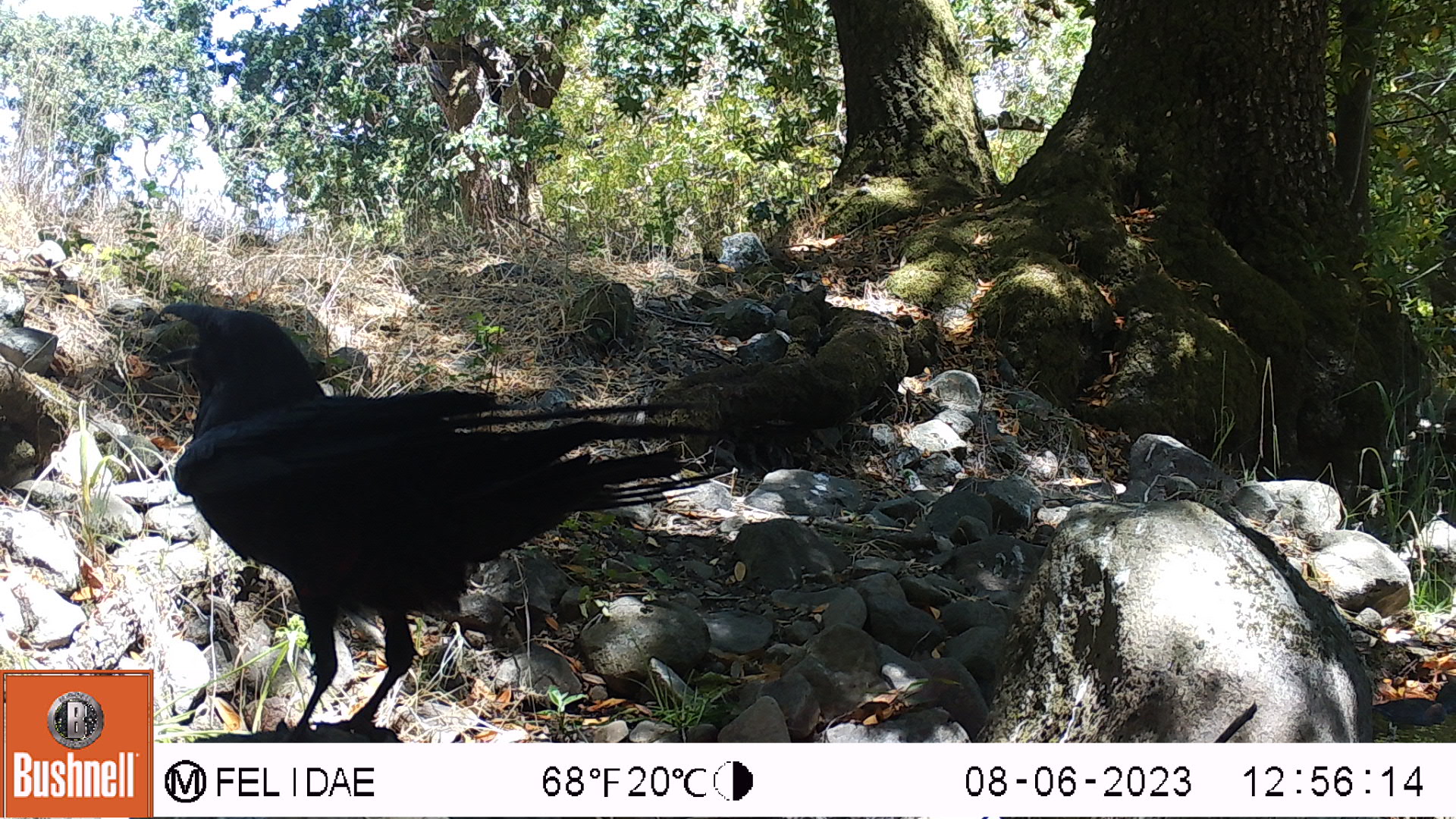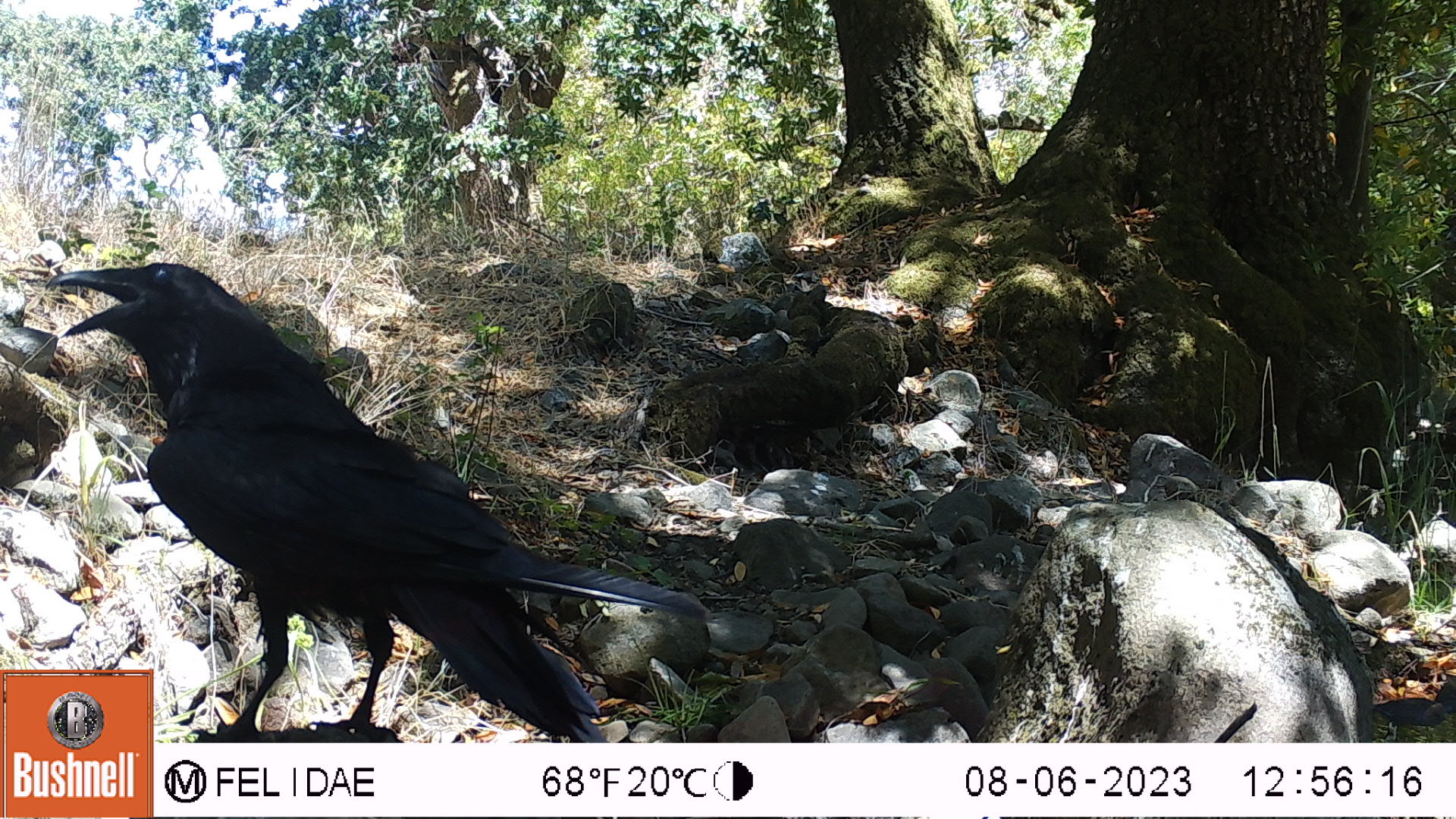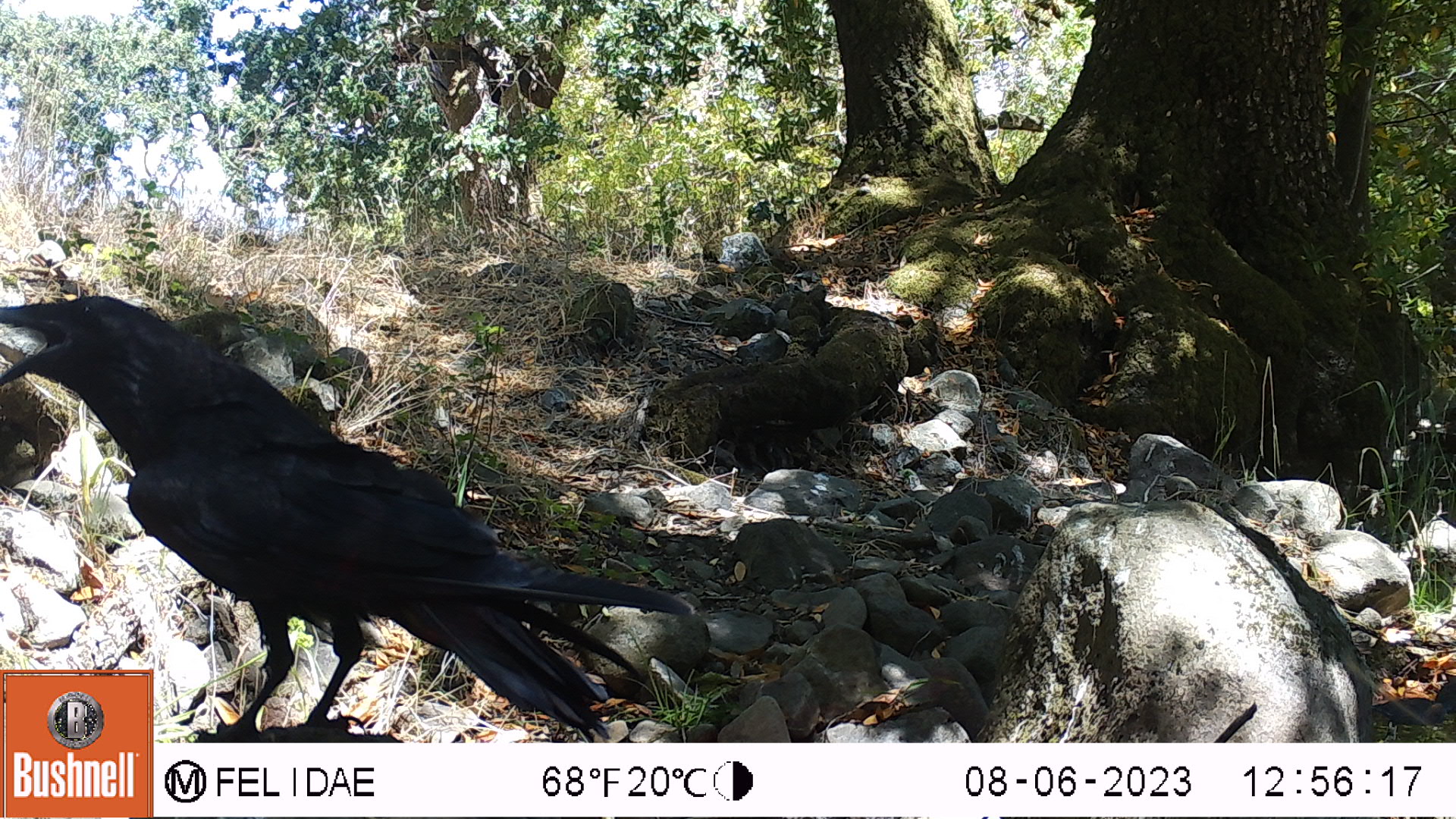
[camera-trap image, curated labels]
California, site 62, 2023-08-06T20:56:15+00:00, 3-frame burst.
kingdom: Animalia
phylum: Chordata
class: Aves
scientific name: Aves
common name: bird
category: unknown bird